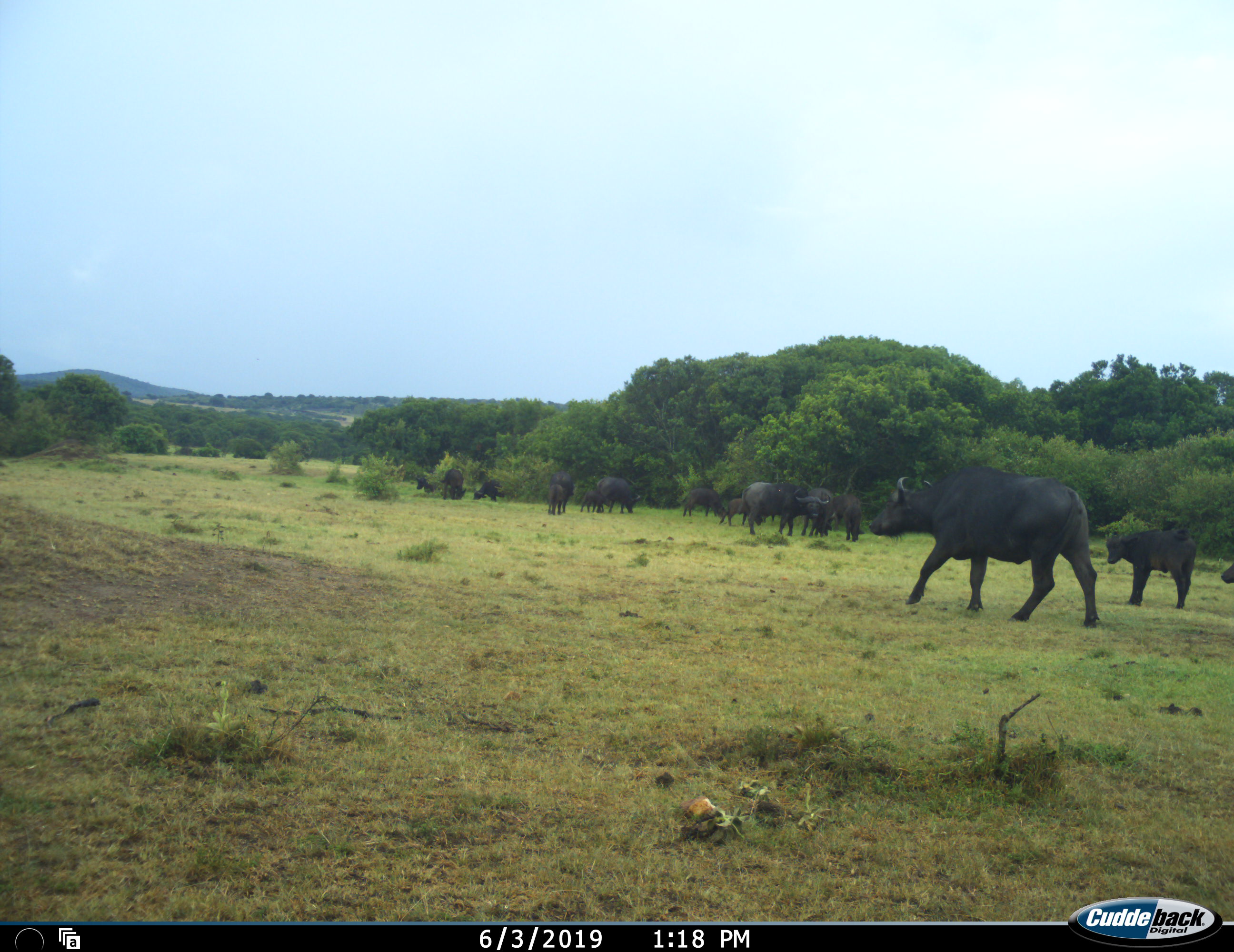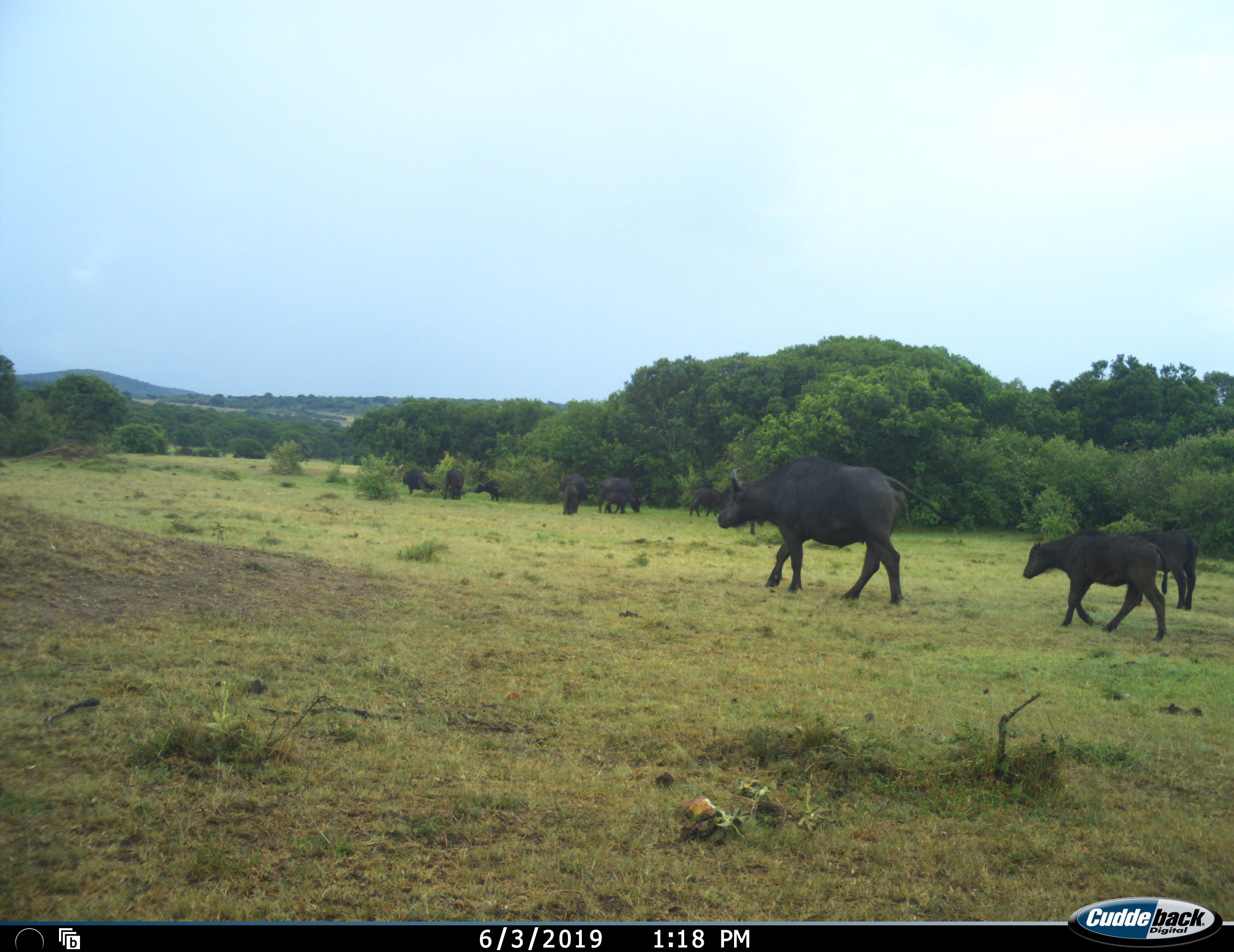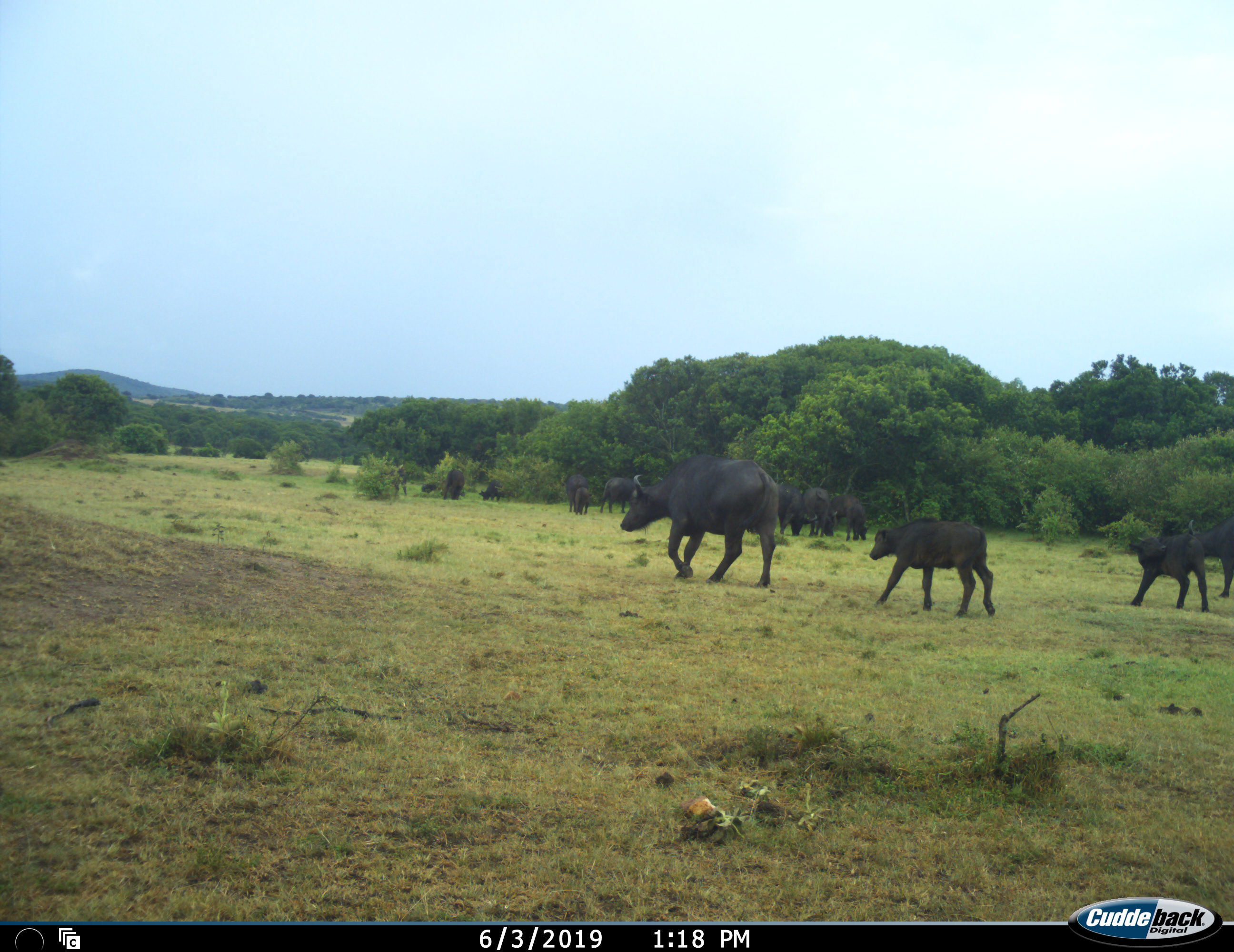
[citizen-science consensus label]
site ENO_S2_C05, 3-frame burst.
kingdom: Animalia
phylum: Chordata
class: Mammalia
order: Artiodactyla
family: Bovidae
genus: Syncerus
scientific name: Syncerus caffer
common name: african buffalo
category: buffalo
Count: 11-50.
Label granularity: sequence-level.